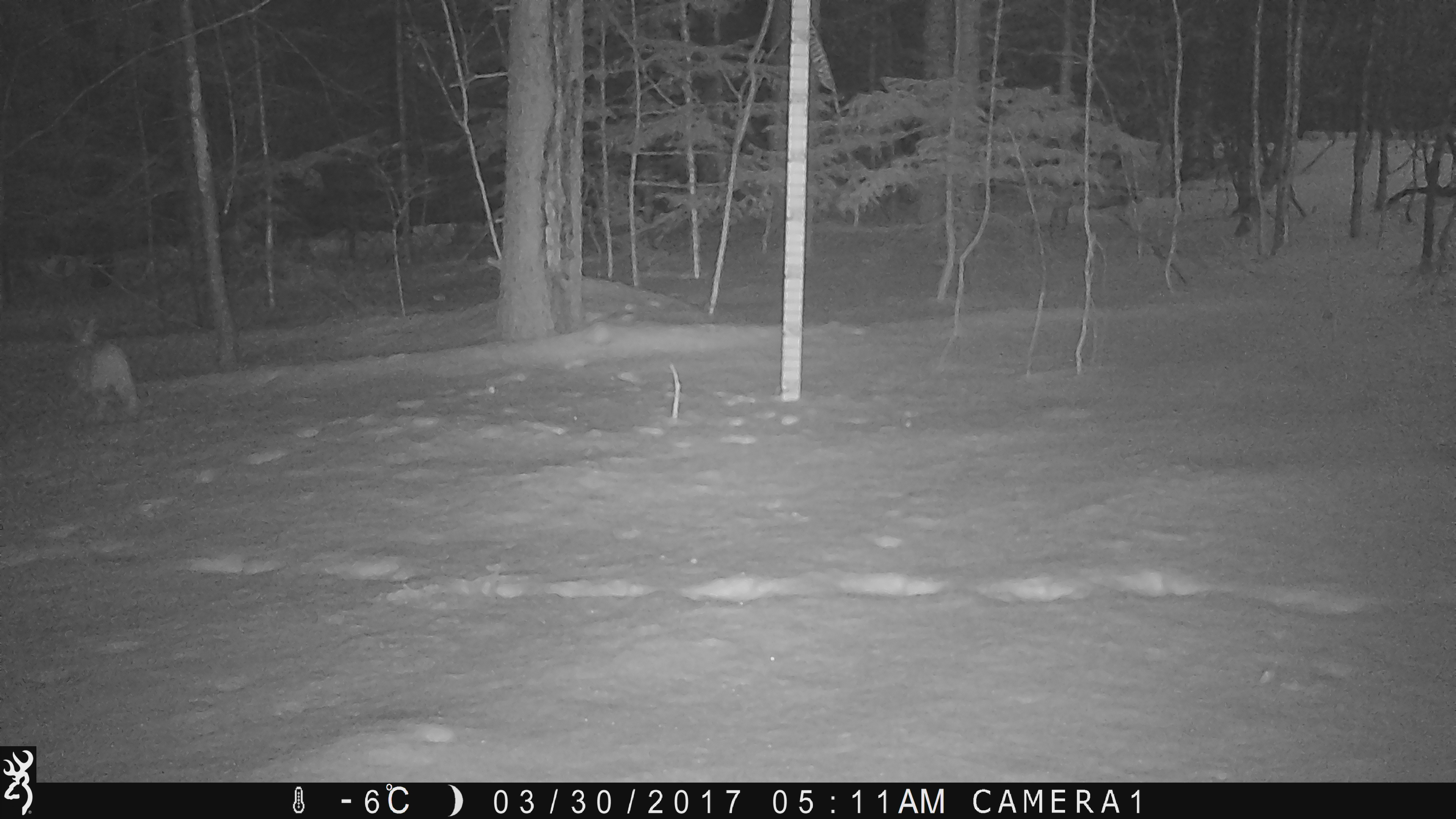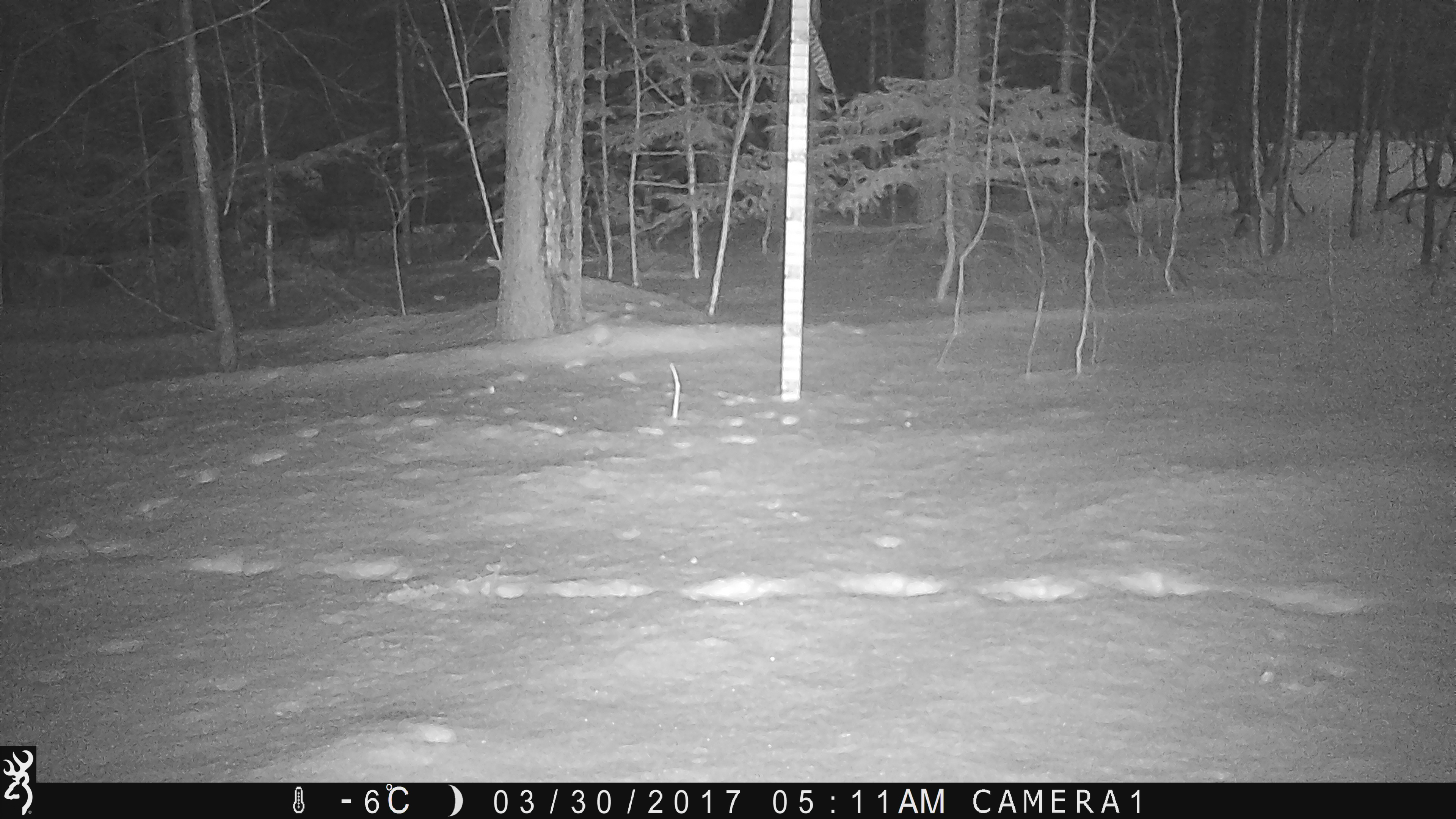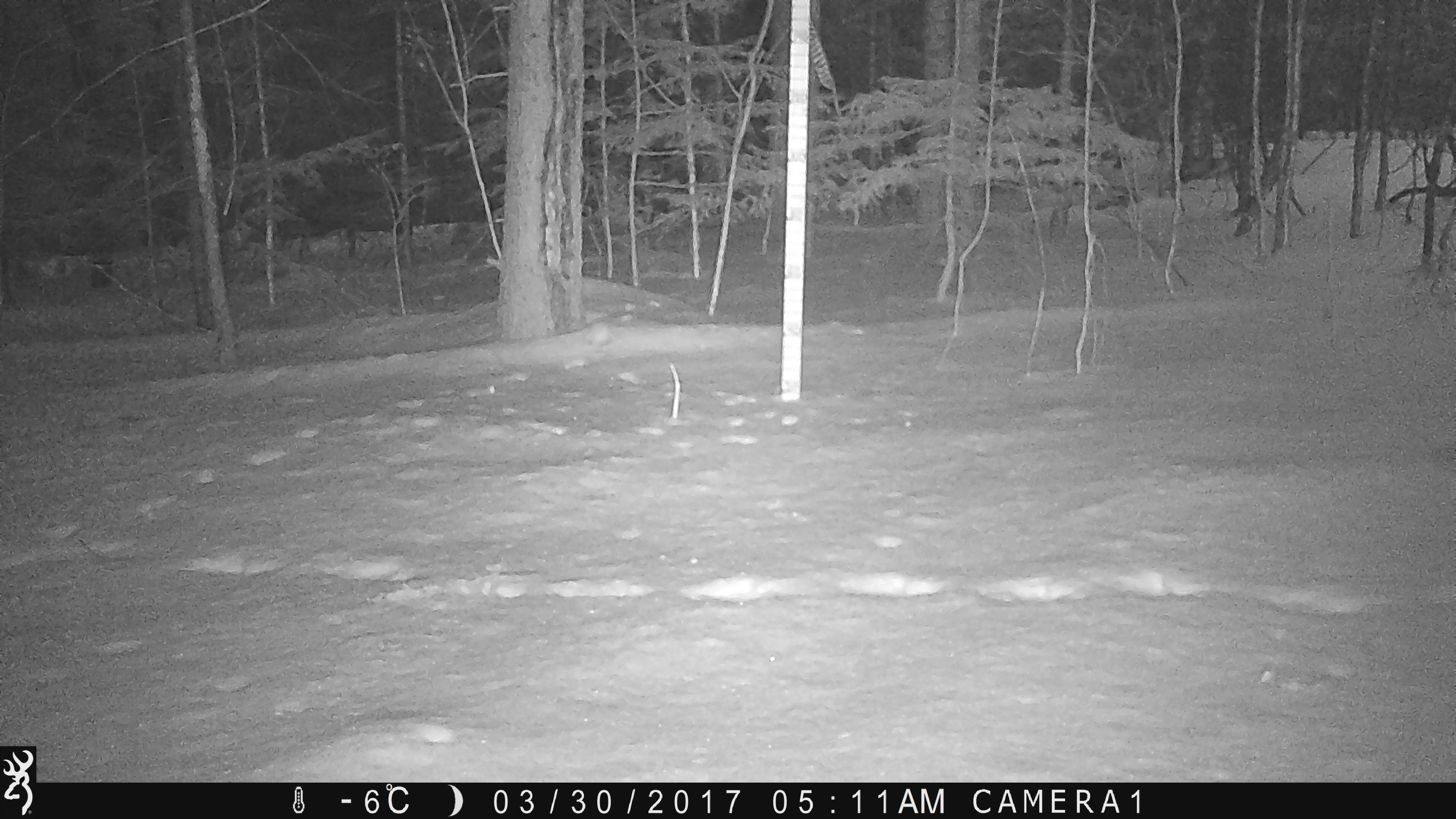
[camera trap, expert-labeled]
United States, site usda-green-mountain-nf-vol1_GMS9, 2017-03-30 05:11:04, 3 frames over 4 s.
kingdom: Animalia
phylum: Chordata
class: Mammalia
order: Lagomorpha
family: Leporidae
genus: Lepus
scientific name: Lepus americanus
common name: snowshoe hare